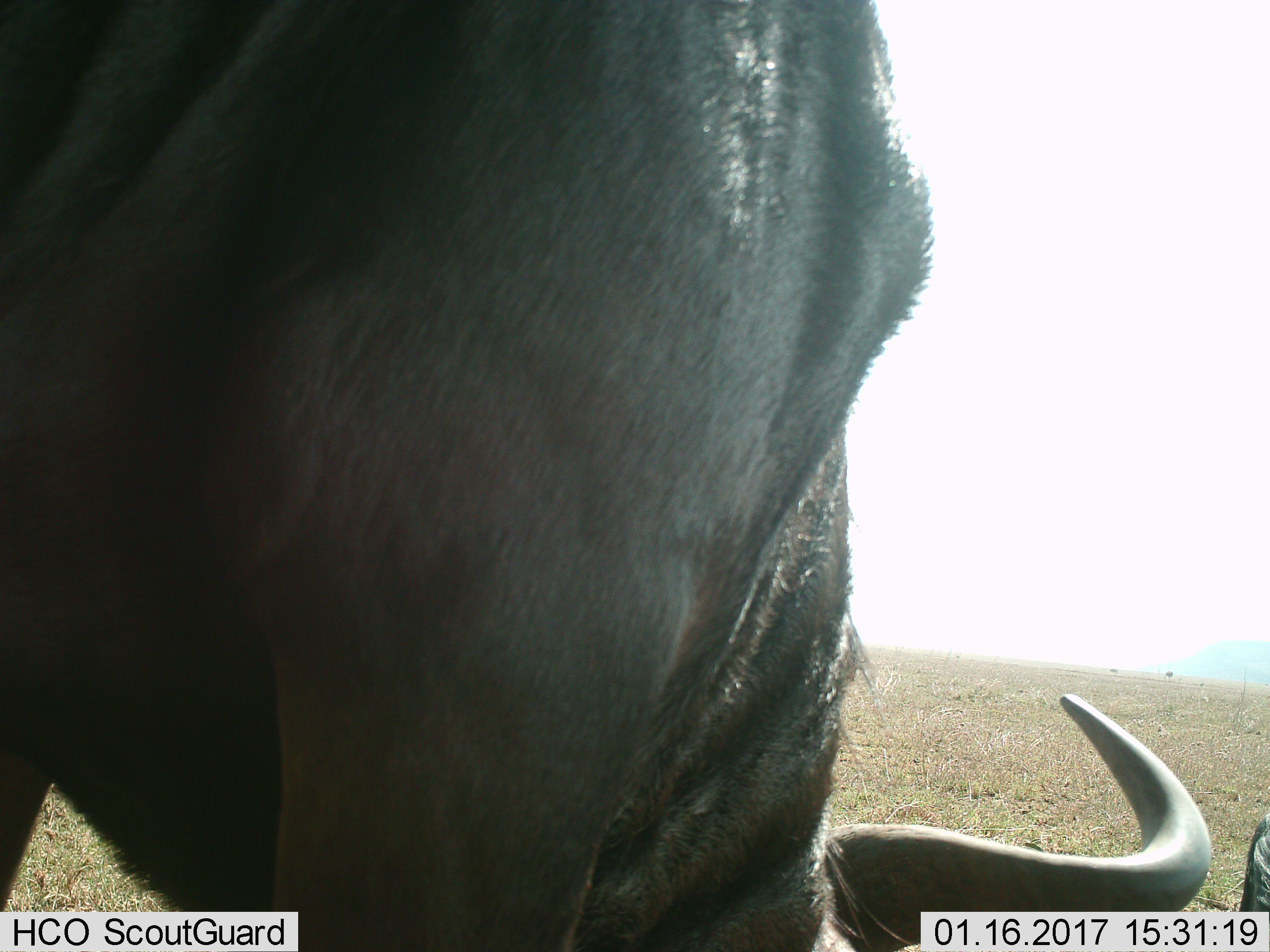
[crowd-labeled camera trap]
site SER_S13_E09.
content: unidentified animal